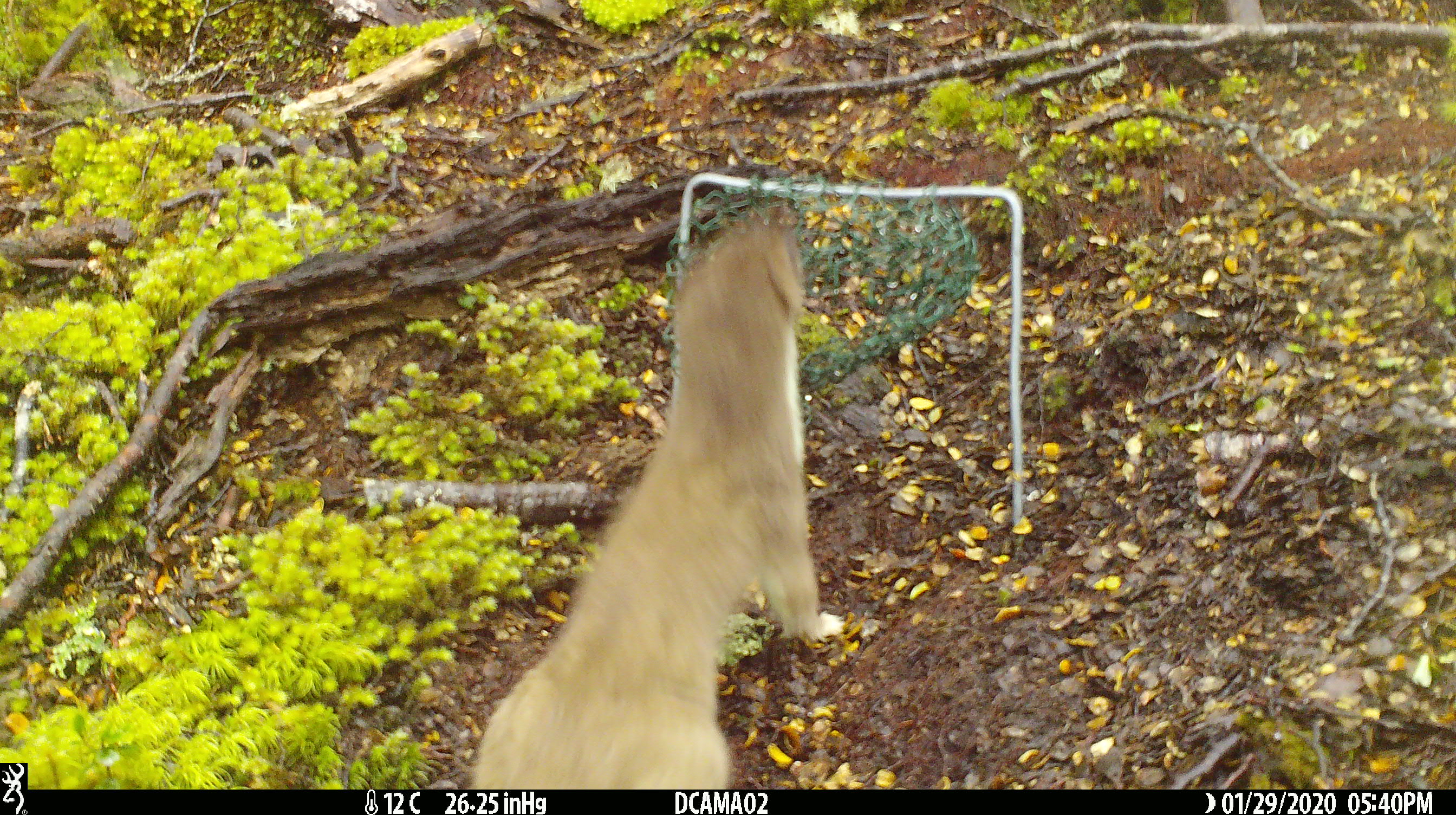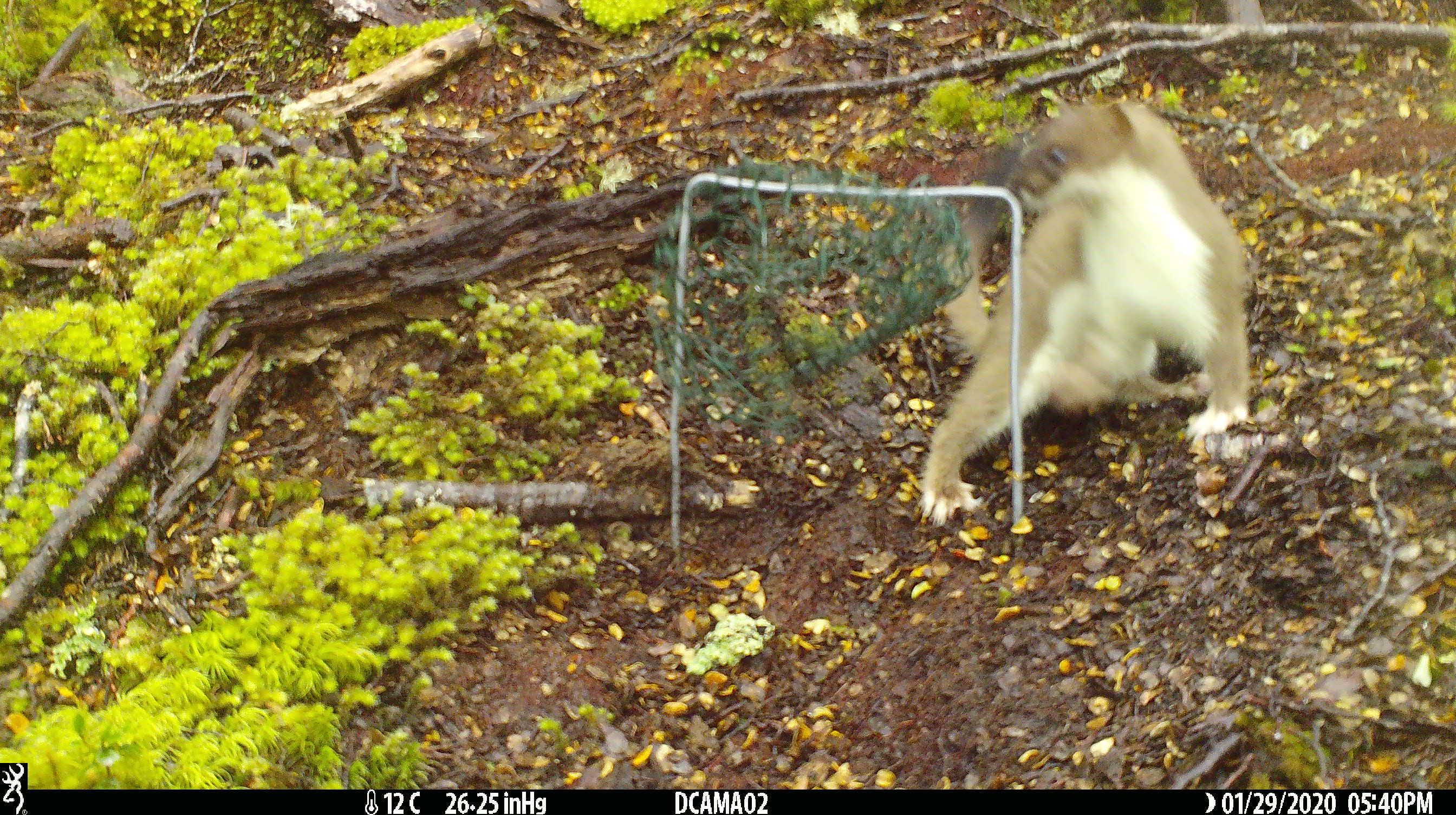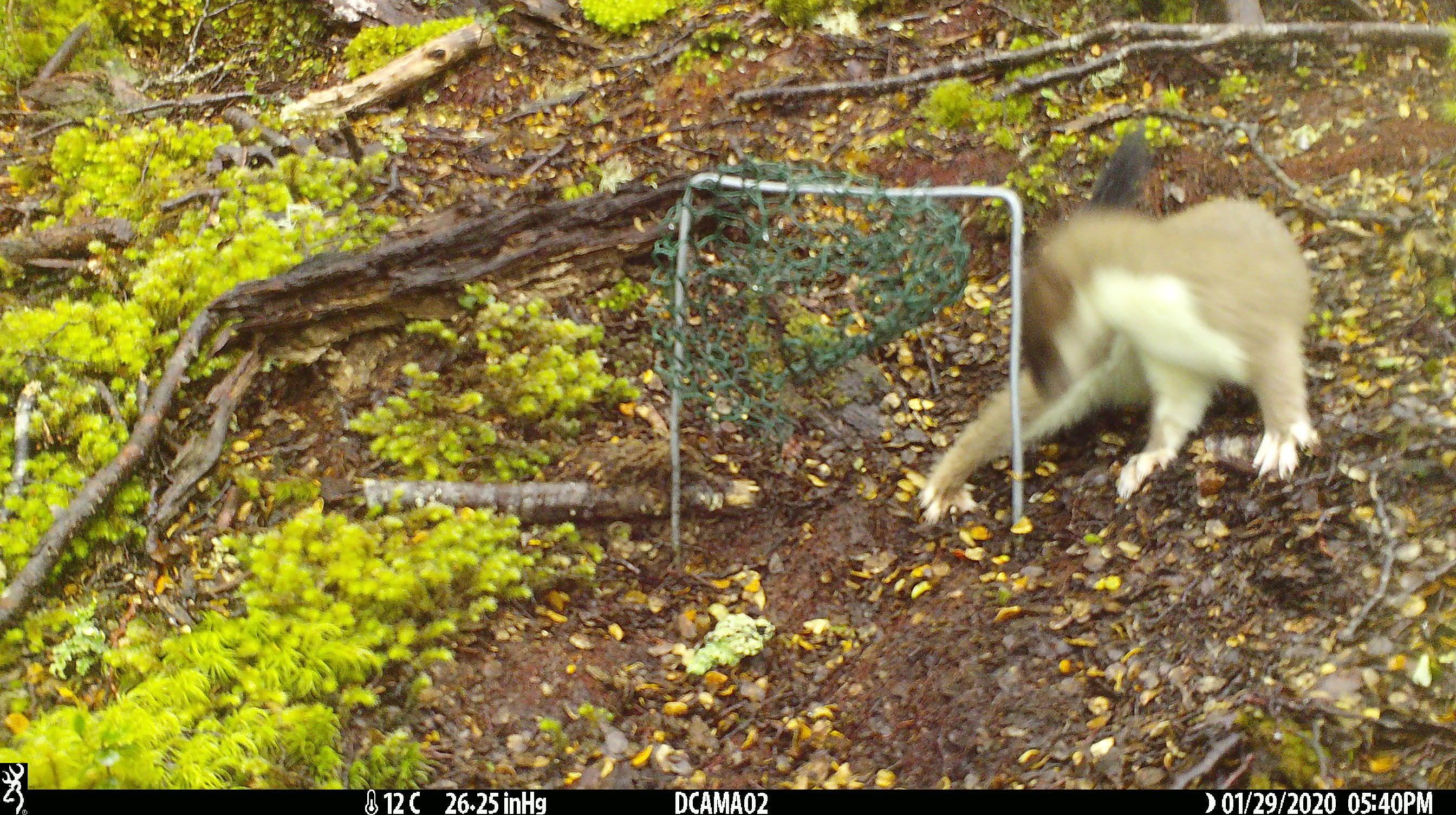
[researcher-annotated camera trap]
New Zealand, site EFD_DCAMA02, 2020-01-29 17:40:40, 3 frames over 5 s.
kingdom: Animalia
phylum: Chordata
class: Mammalia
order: Carnivora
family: Mustelidae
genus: Mustela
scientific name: Mustela erminea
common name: stoat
Stoat (Mustela erminea).